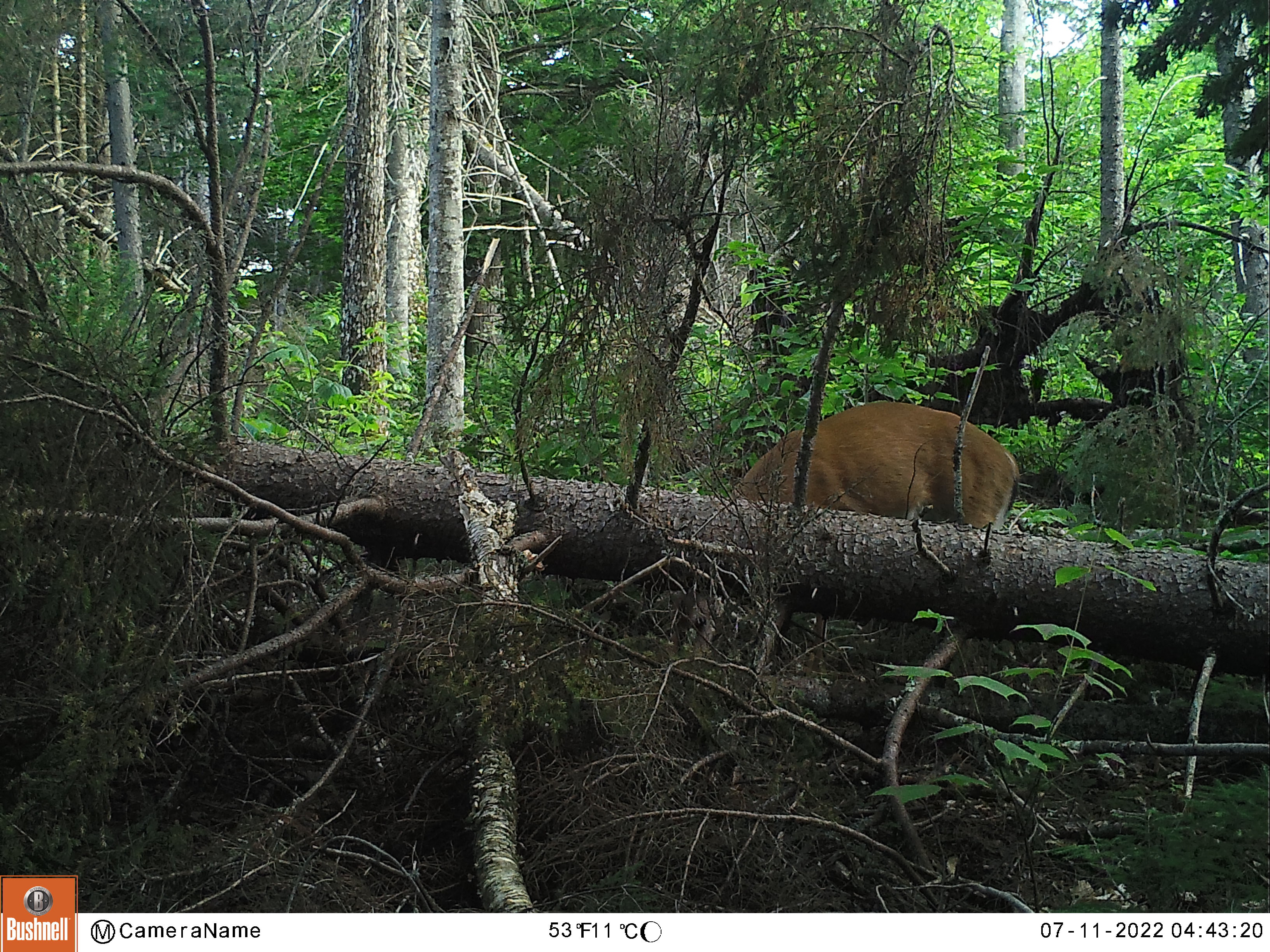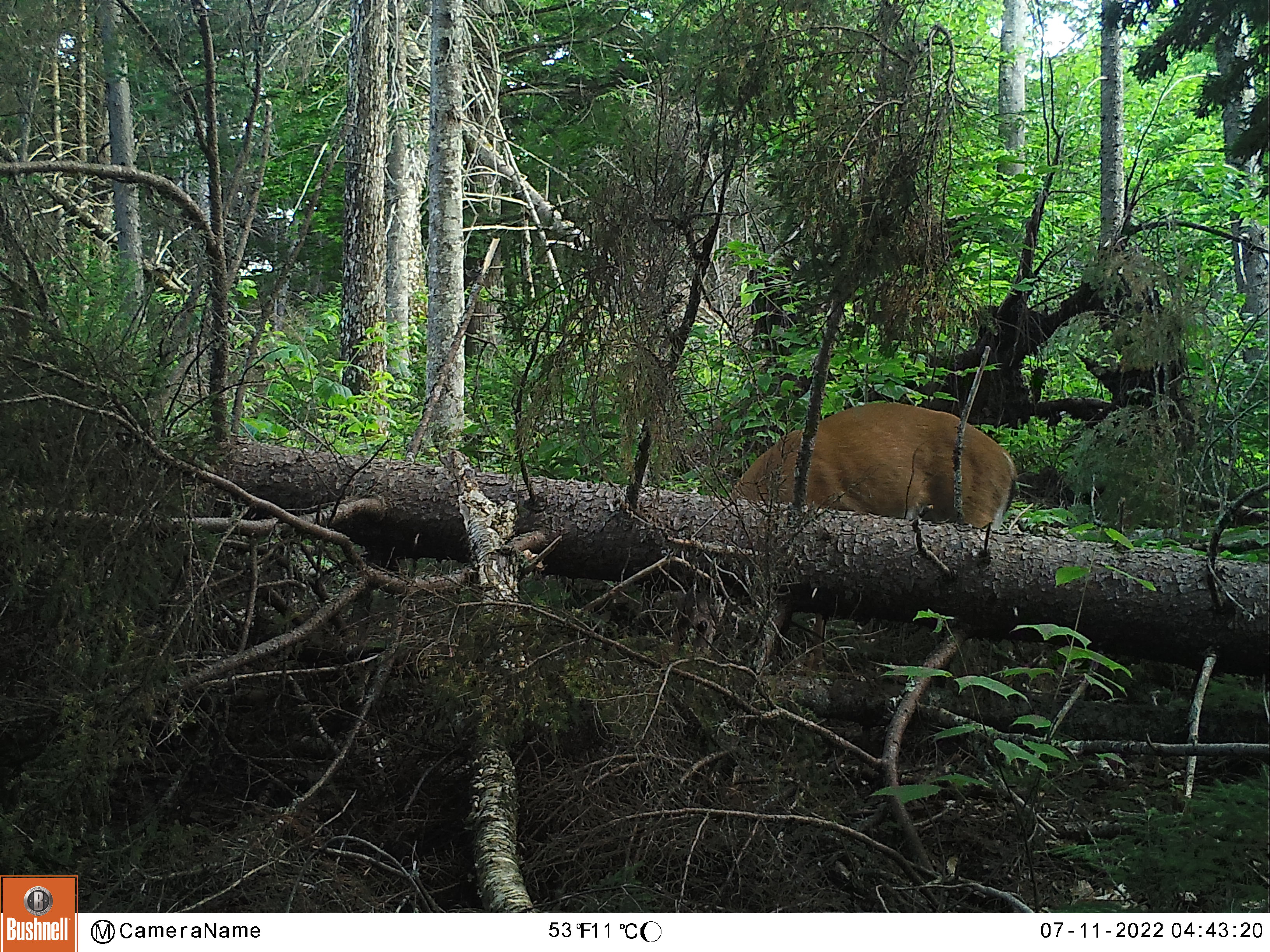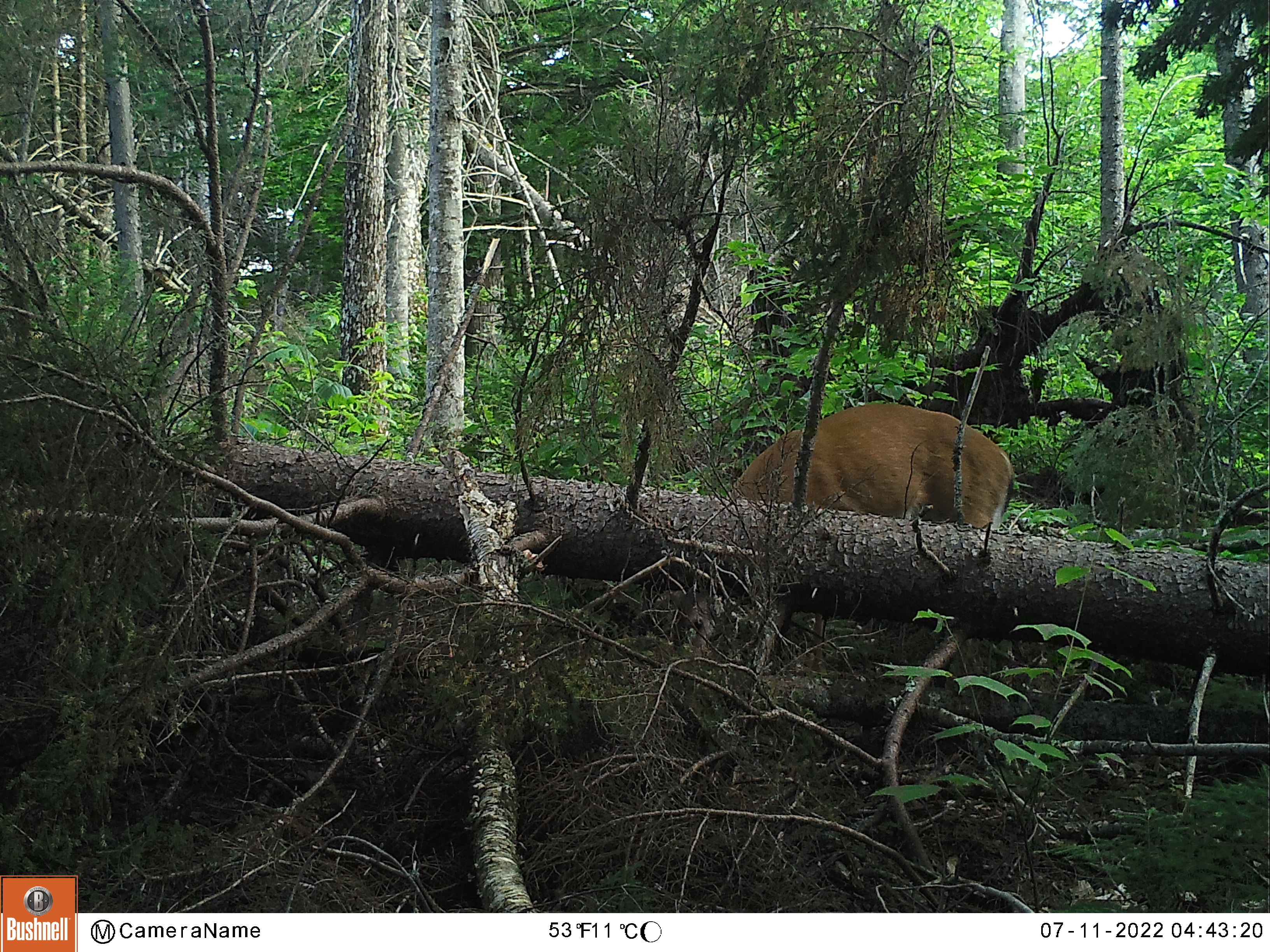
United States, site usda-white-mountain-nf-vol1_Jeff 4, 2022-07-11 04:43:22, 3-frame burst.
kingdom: Animalia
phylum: Chordata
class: Mammalia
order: Artiodactyla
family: Cervidae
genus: Odocoileus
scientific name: Odocoileus virginianus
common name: white-tailed deer